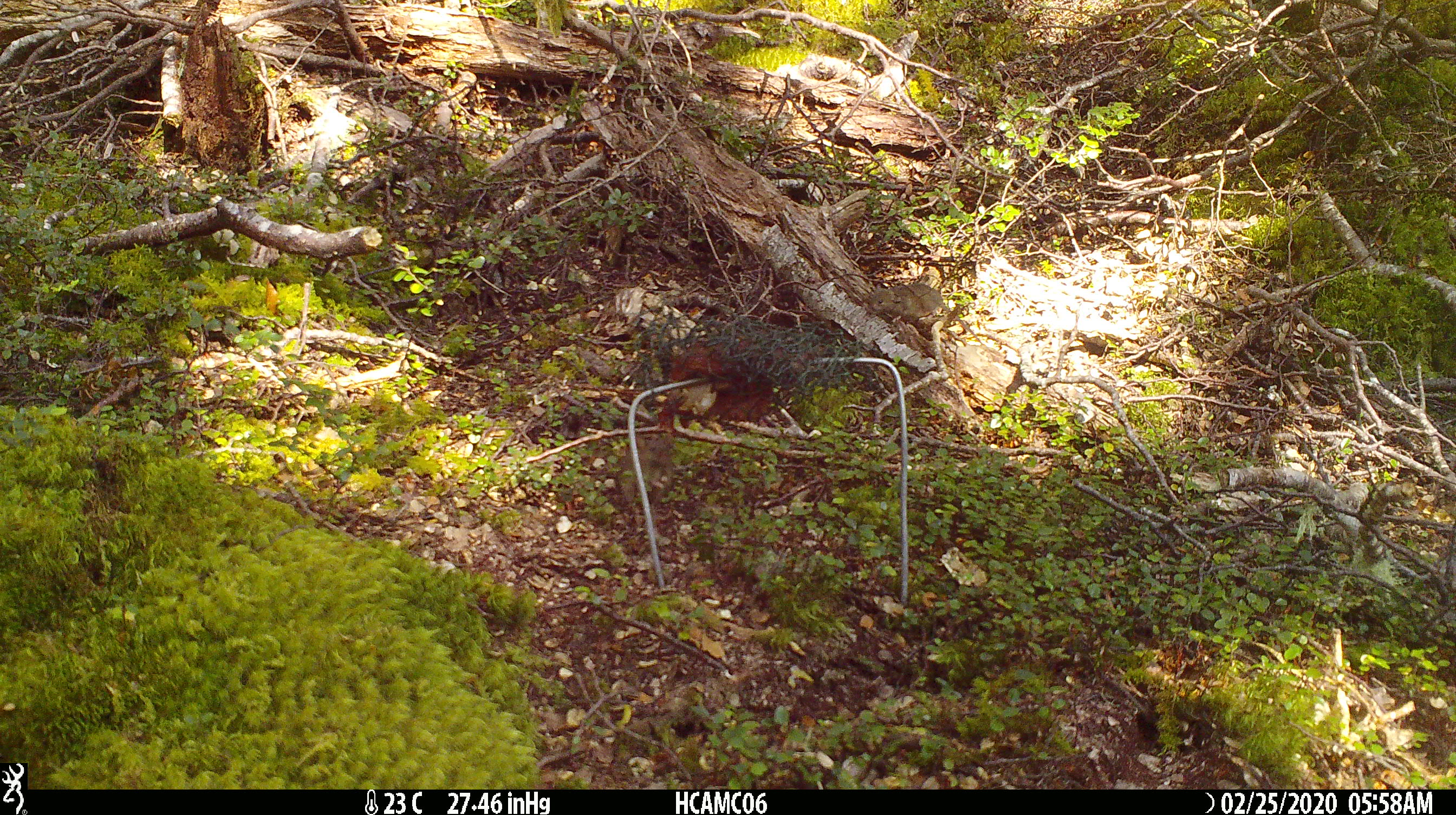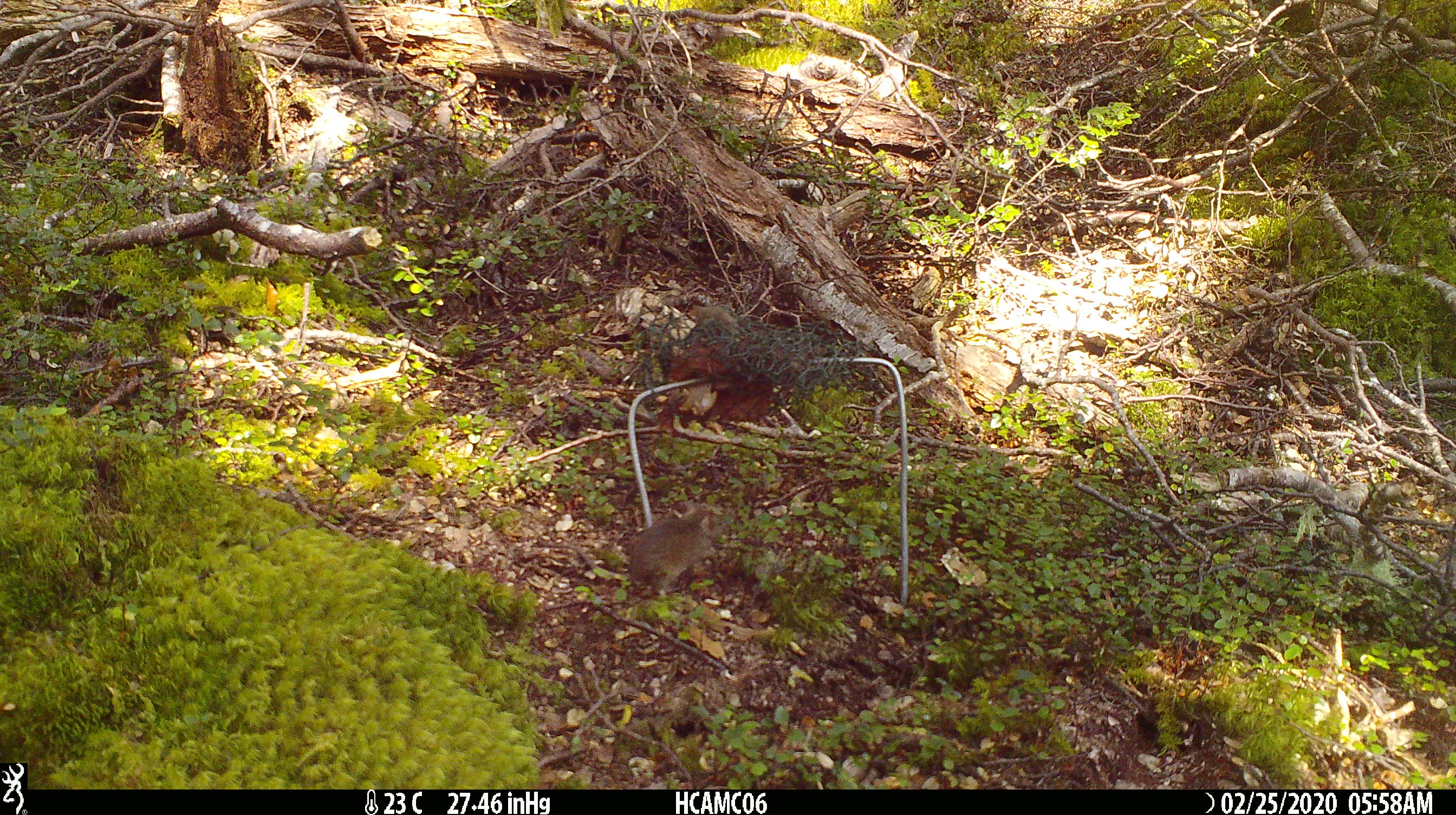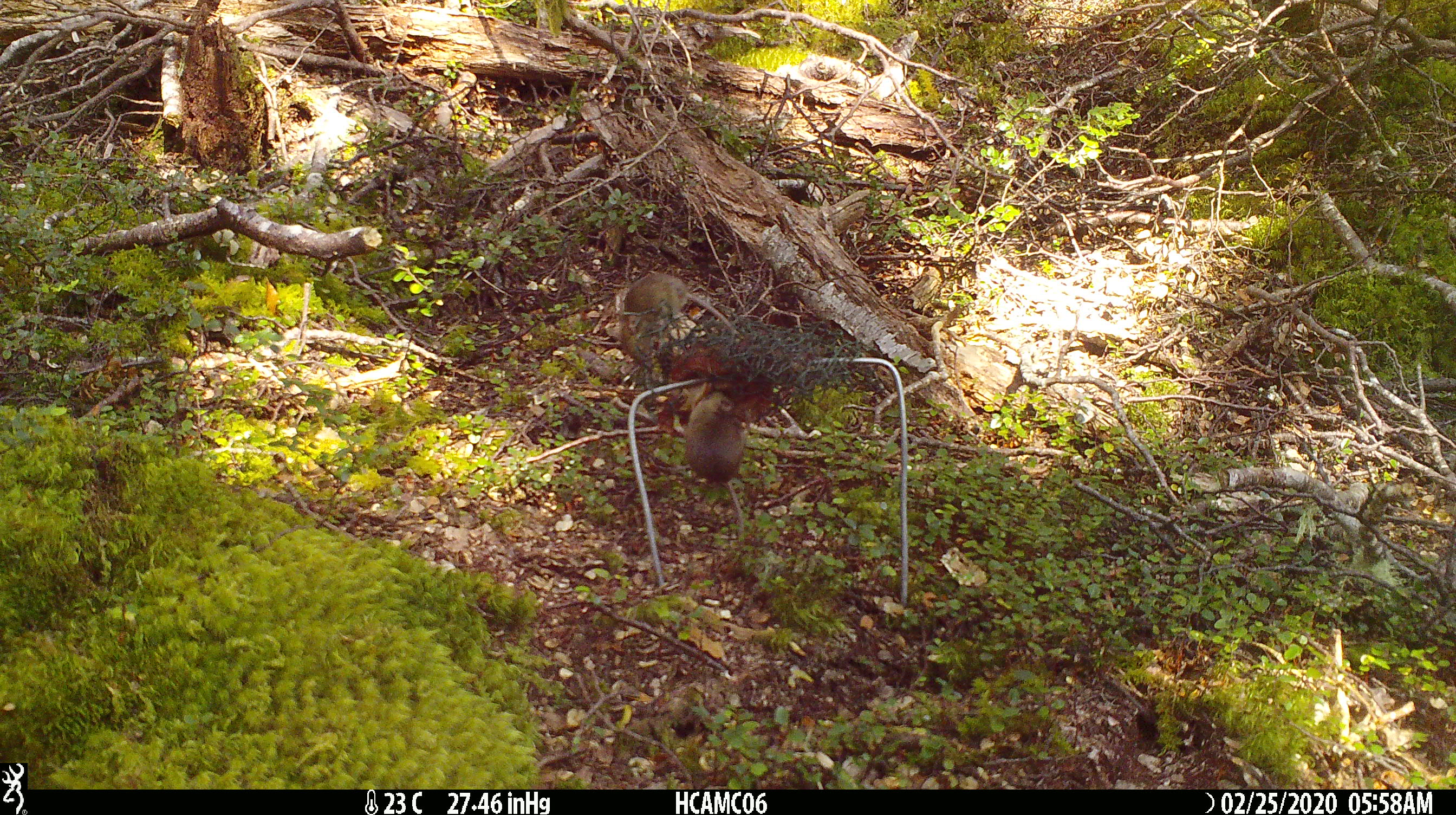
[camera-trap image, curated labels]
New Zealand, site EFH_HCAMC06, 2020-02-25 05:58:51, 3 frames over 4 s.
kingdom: Animalia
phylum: Chordata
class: Mammalia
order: Rodentia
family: Muridae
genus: Mus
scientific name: Mus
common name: mouse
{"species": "mouse (Mus)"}